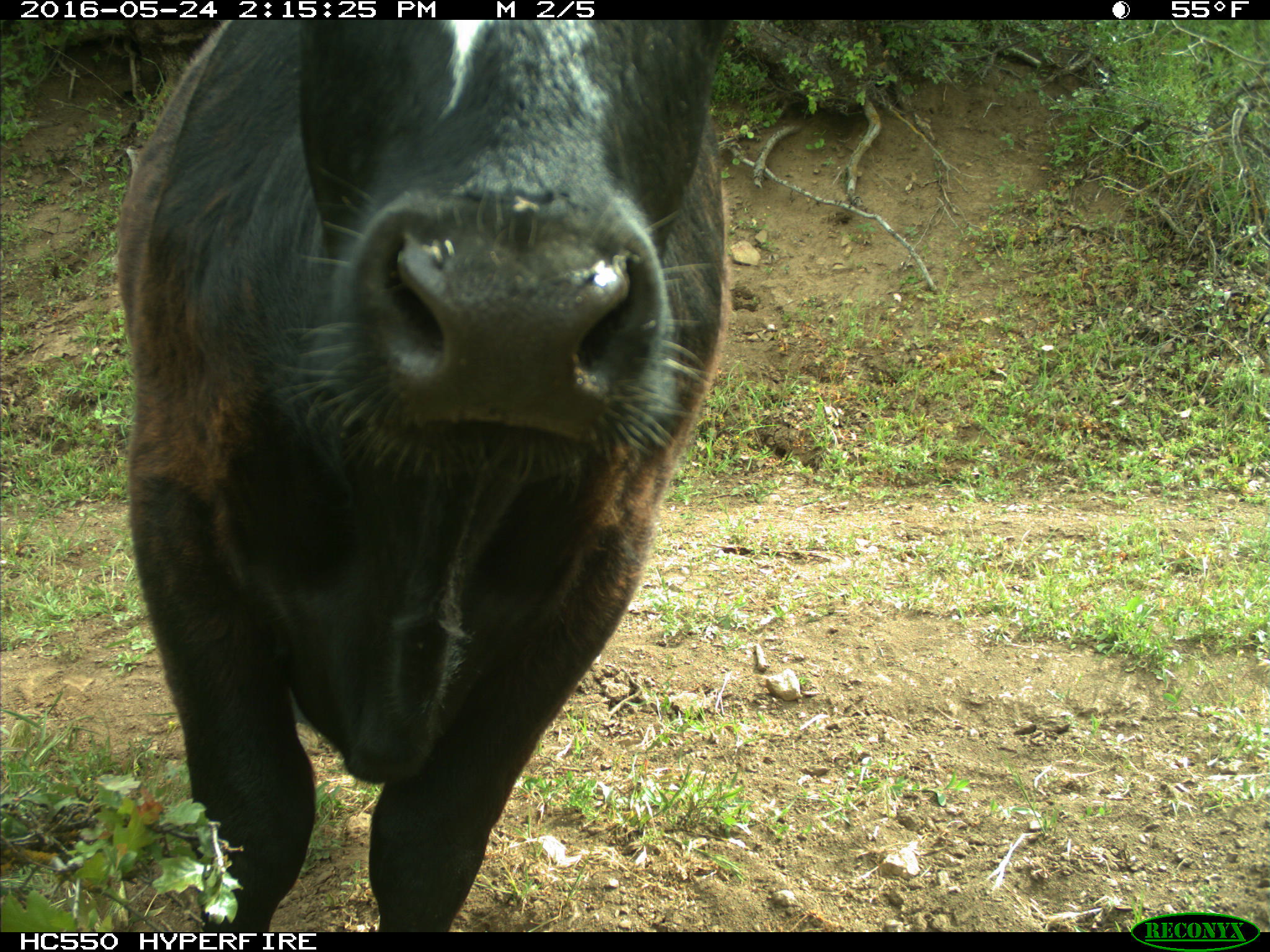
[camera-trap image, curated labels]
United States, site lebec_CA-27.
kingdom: Animalia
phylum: Chordata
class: Mammalia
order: Artiodactyla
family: Bovidae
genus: Bos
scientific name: Bos taurus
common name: domestic cow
Bos taurus (domestic cow).